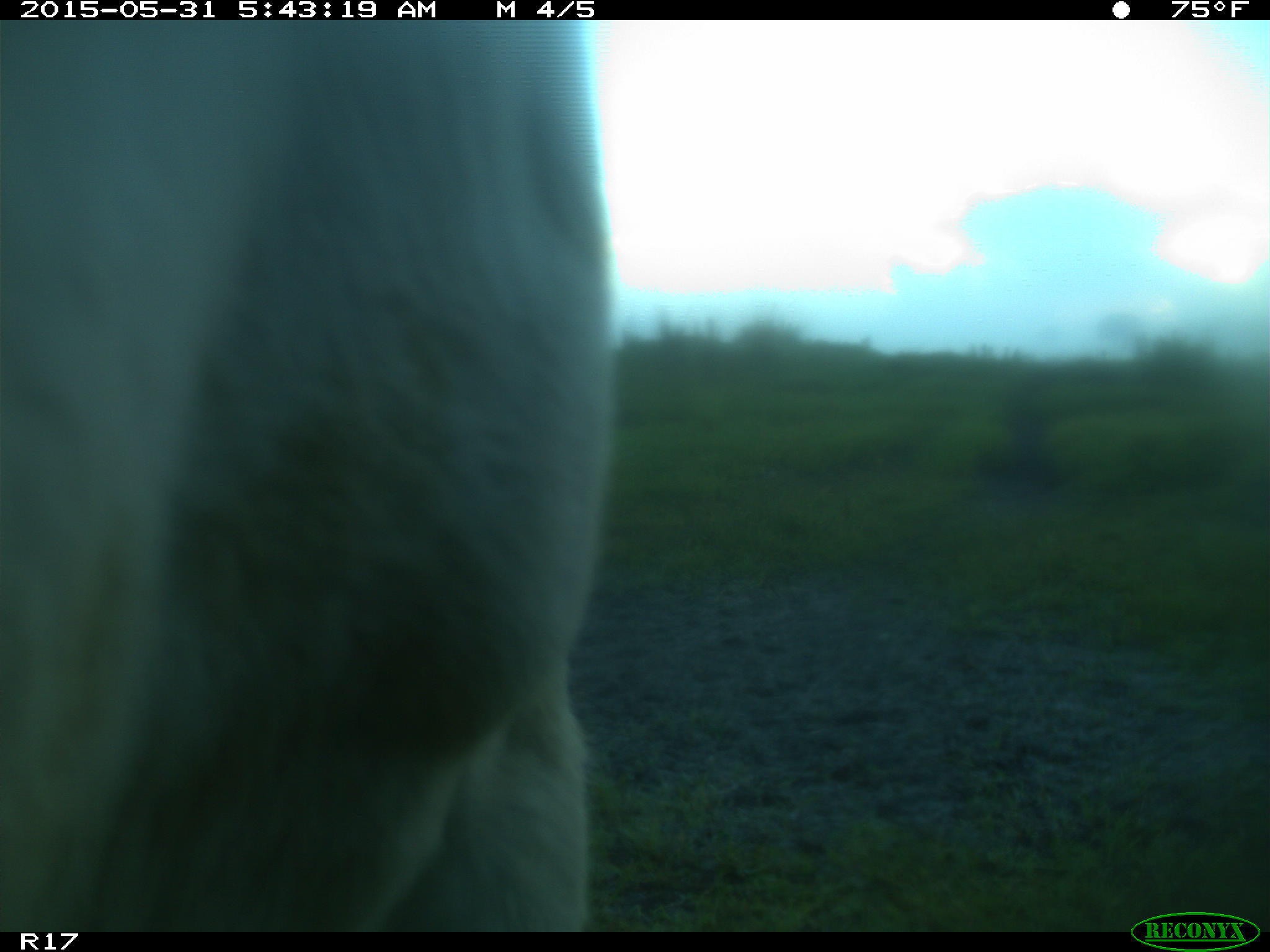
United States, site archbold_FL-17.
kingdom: Animalia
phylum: Chordata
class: Mammalia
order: Artiodactyla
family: Bovidae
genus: Bos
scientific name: Bos taurus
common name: domestic cow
Bos taurus (domestic cow).